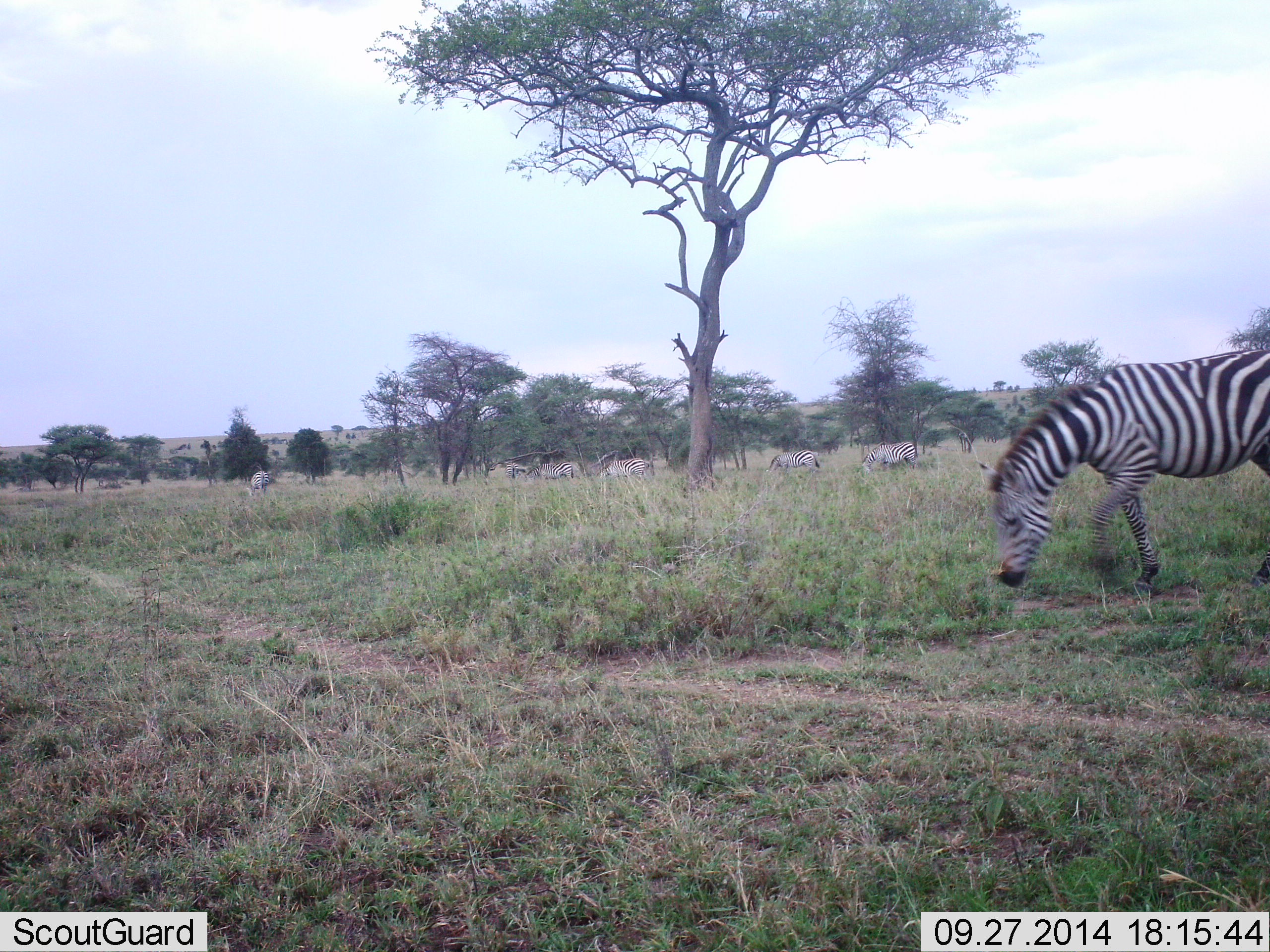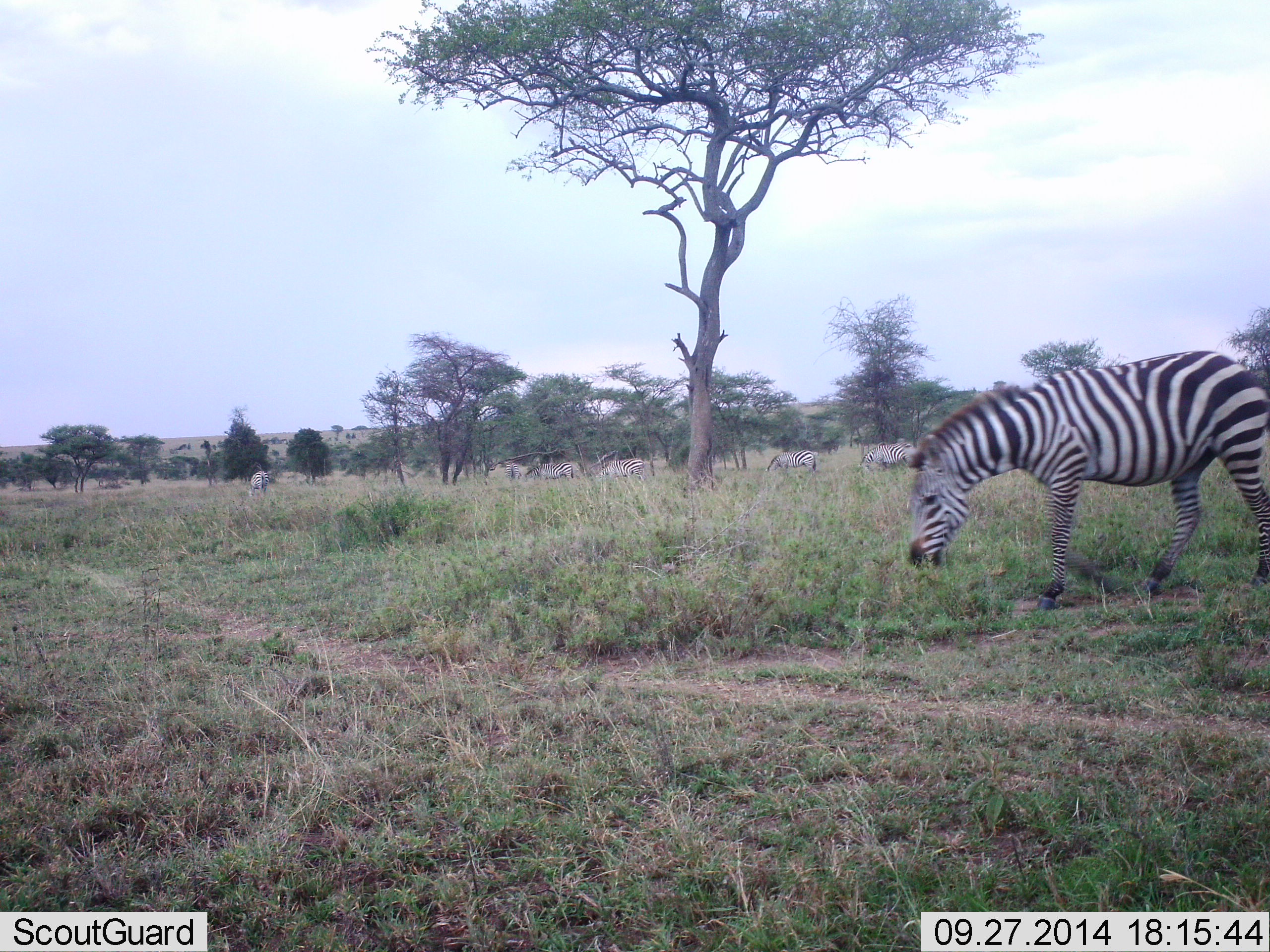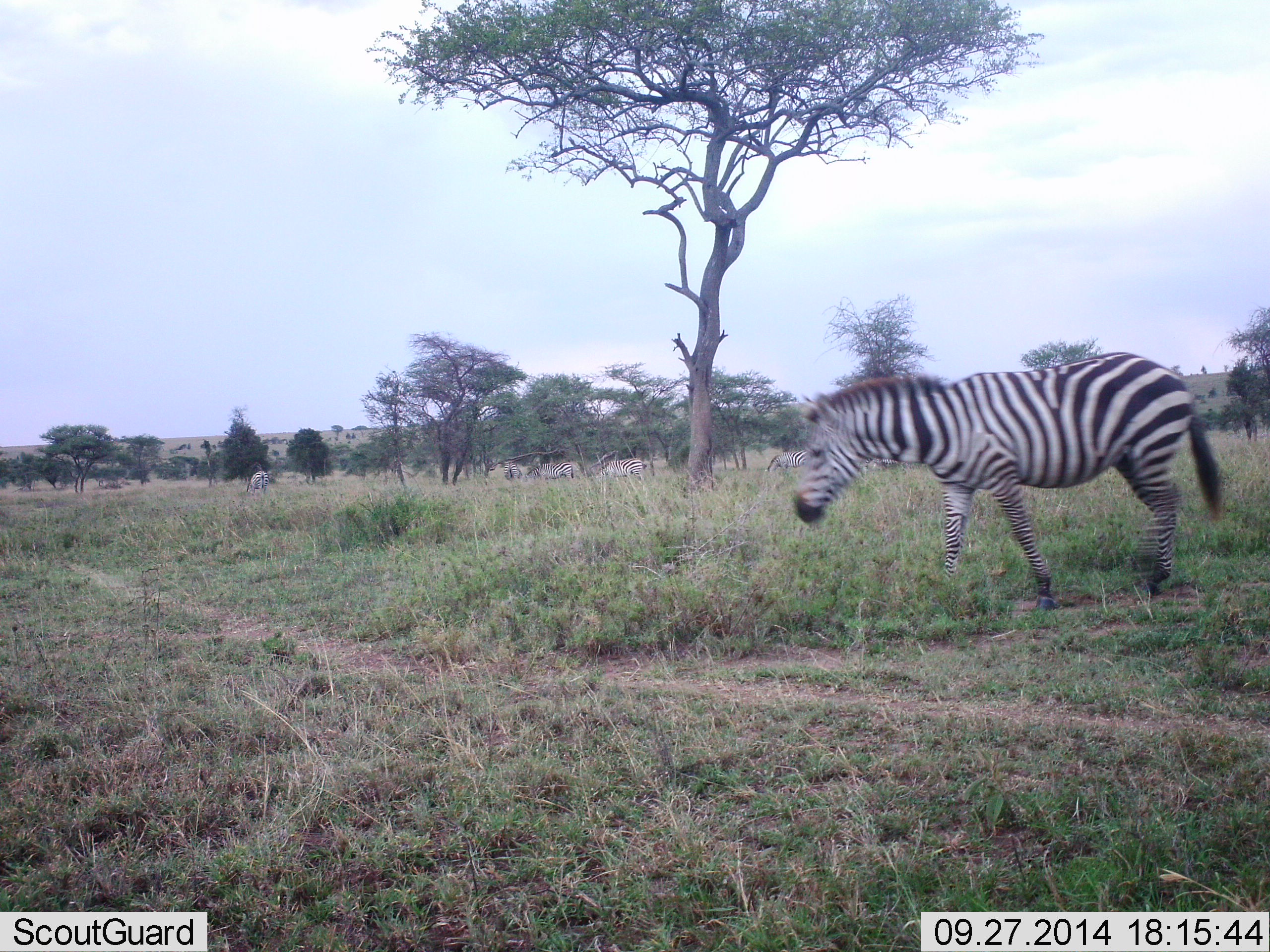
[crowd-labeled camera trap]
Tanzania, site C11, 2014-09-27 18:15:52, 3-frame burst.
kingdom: Animalia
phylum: Chordata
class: Mammalia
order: Perissodactyla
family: Equidae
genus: Equus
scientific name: Equus quagga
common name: plains zebra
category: zebra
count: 7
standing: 20%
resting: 0%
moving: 80%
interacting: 0%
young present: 0%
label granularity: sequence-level